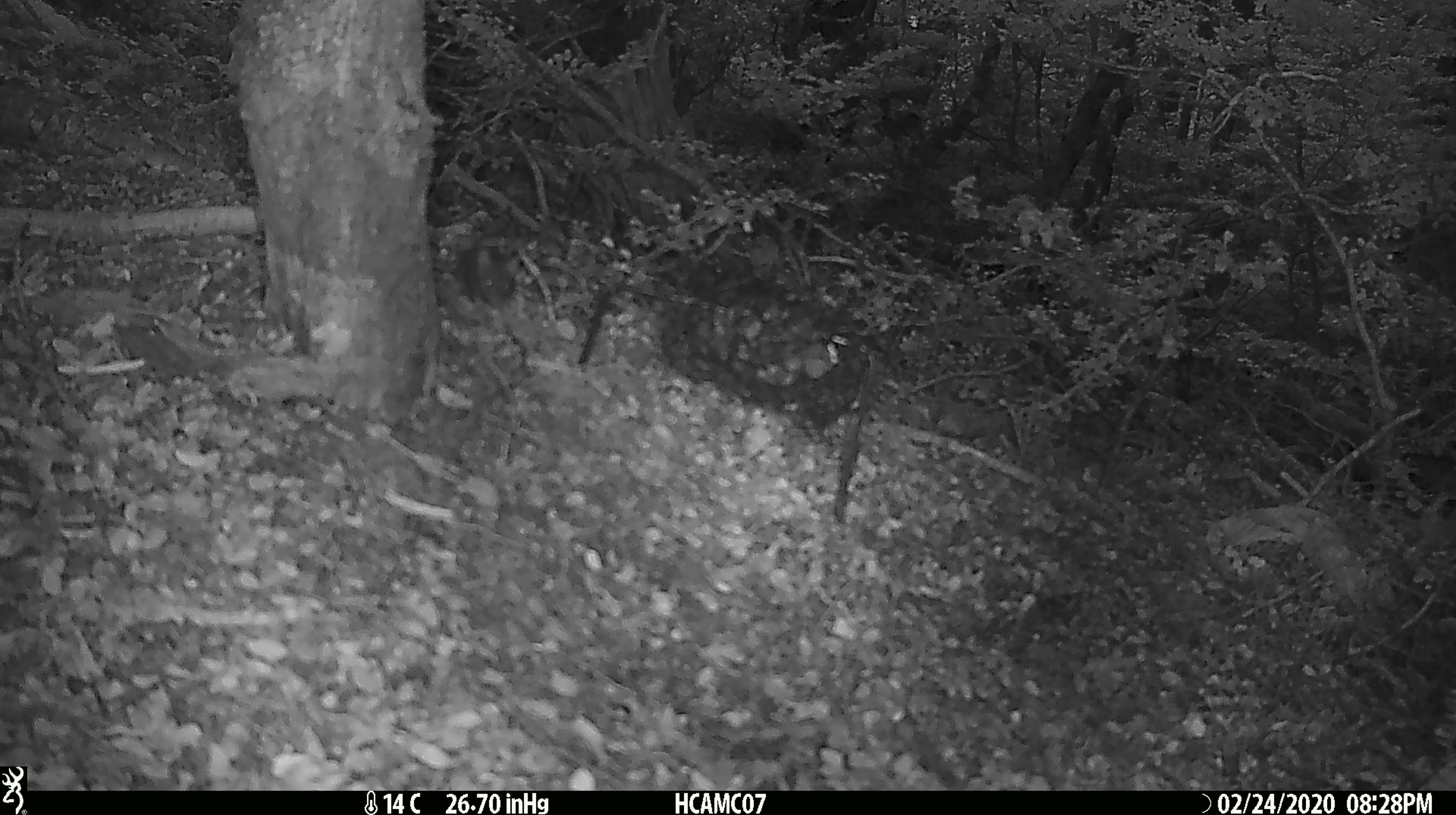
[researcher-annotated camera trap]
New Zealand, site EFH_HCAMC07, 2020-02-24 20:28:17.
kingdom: Animalia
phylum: Chordata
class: Mammalia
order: Rodentia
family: Muridae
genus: Mus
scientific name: Mus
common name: mouse